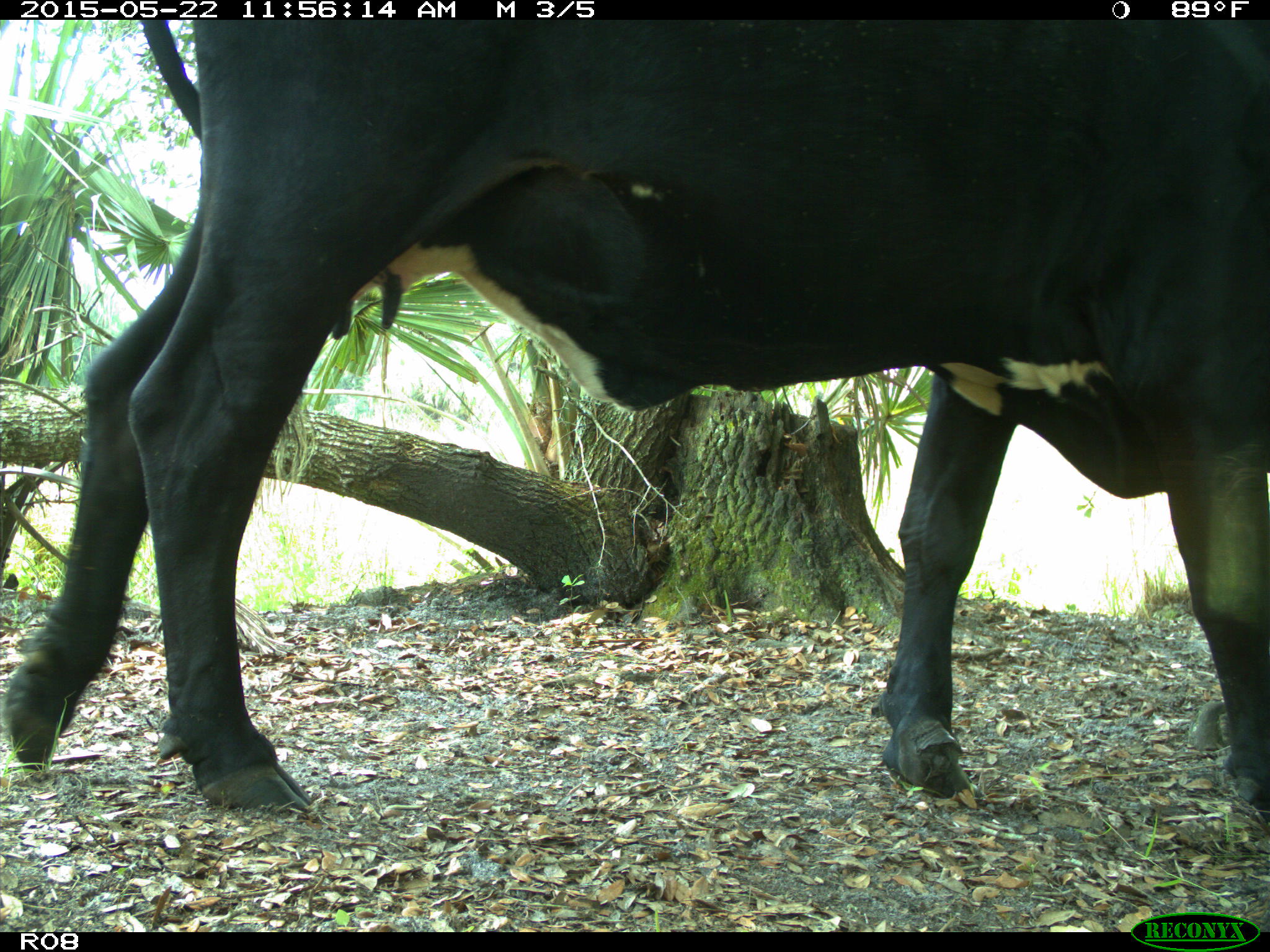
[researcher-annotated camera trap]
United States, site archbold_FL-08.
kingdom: Animalia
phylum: Chordata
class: Mammalia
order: Artiodactyla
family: Bovidae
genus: Bos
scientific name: Bos taurus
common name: domestic cow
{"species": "Bos taurus (domestic cow)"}